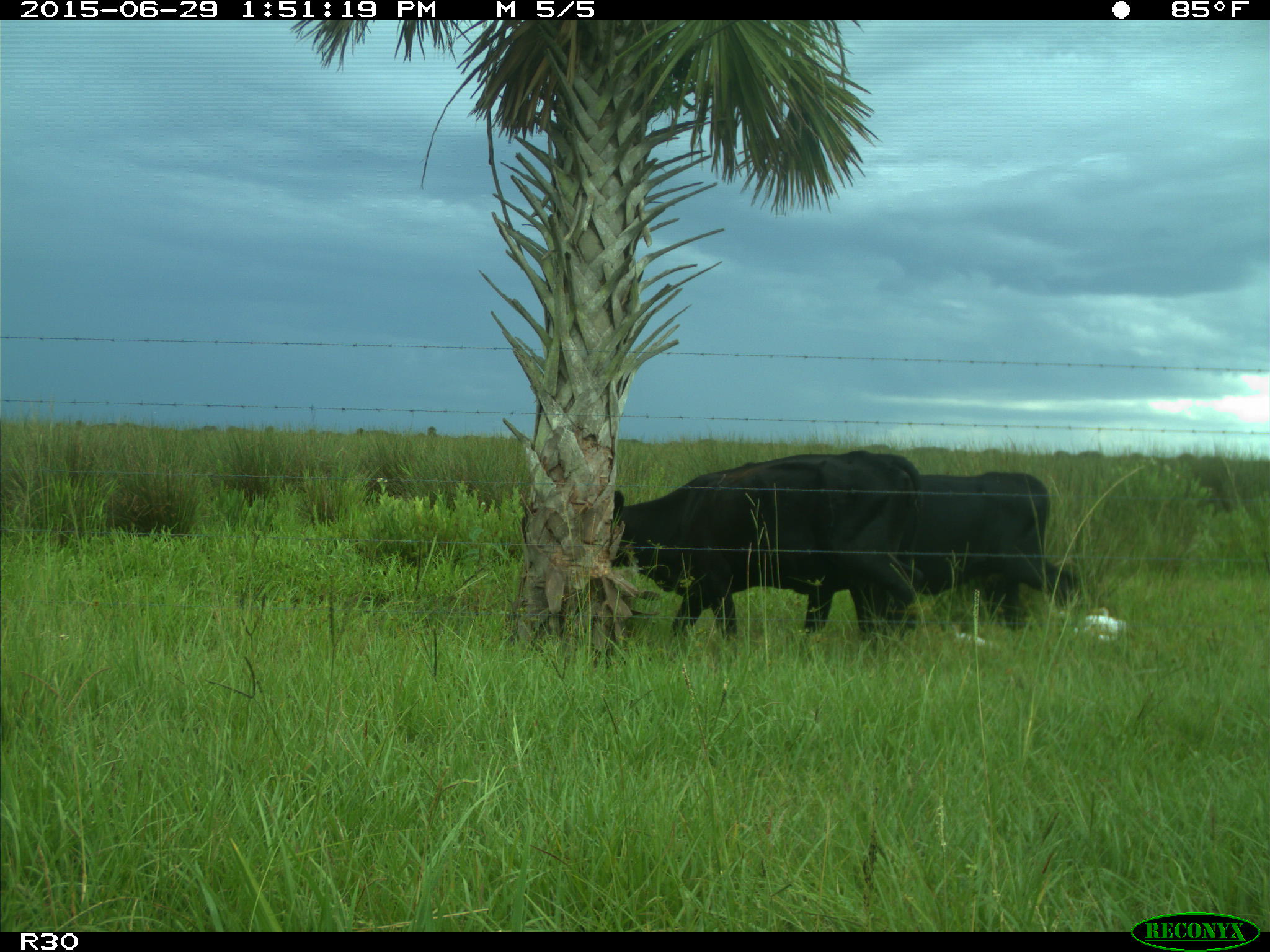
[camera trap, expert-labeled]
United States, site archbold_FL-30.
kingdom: Animalia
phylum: Chordata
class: Mammalia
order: Artiodactyla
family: Bovidae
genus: Bos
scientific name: Bos taurus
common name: domestic cow